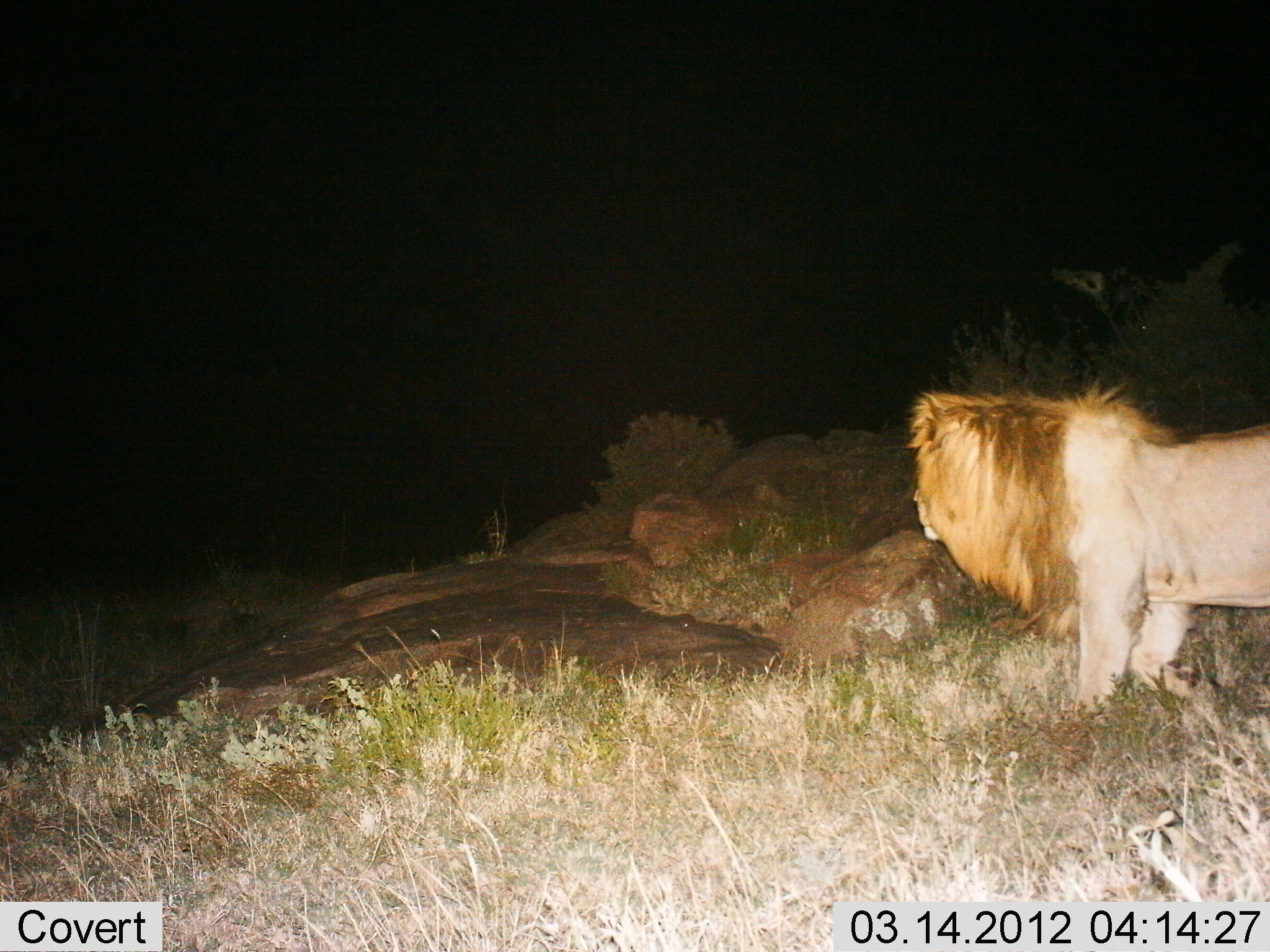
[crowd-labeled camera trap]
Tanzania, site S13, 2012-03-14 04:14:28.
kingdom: Animalia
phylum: Chordata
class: Mammalia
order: Carnivora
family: Felidae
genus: Panthera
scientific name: Panthera leo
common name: lion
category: lionmale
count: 1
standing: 94%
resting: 0%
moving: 12%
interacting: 0%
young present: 0%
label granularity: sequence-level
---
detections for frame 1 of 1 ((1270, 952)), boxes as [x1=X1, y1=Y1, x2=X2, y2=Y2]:
animal: [x1=903, y1=377, x2=1269, y2=715]